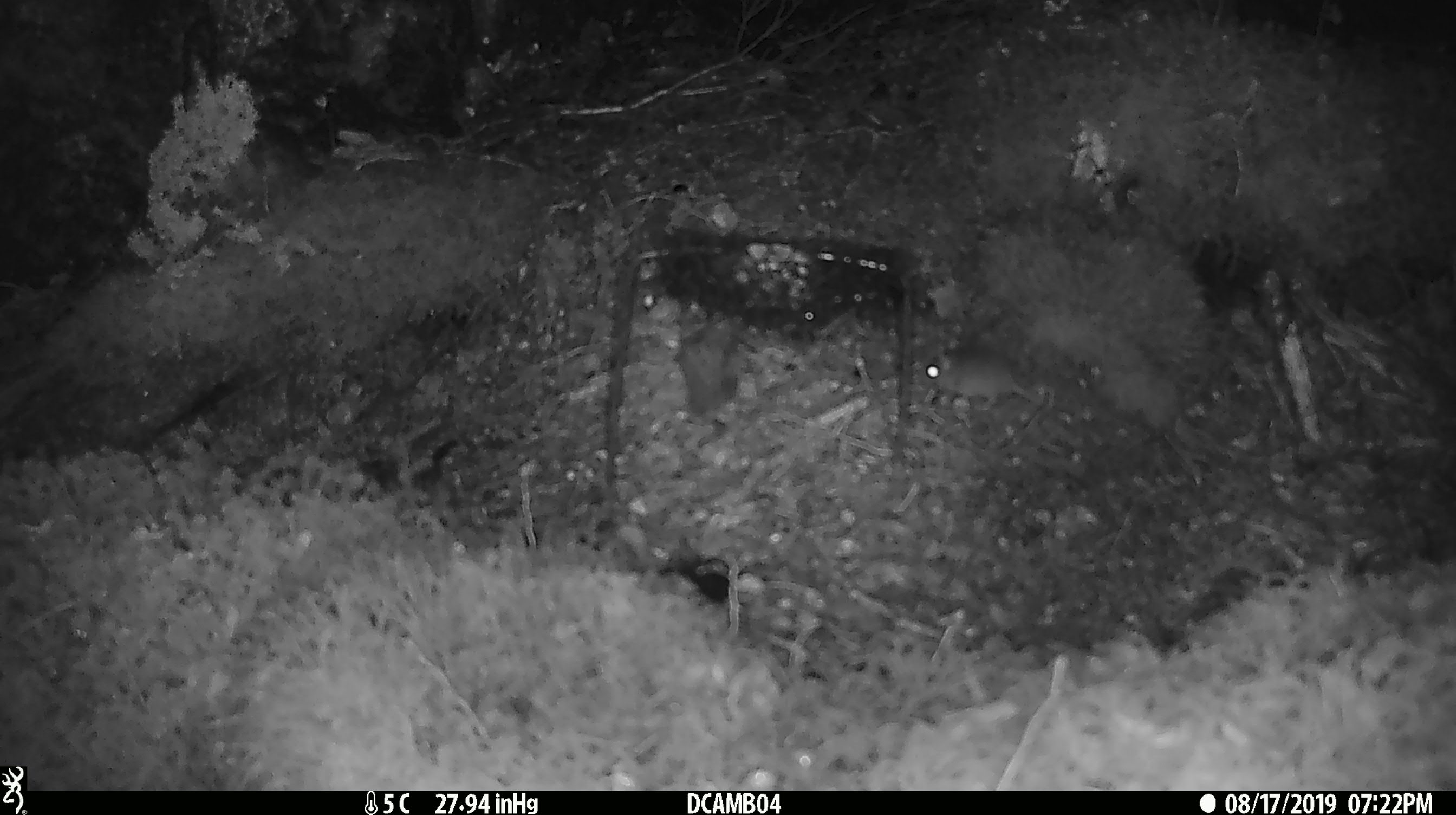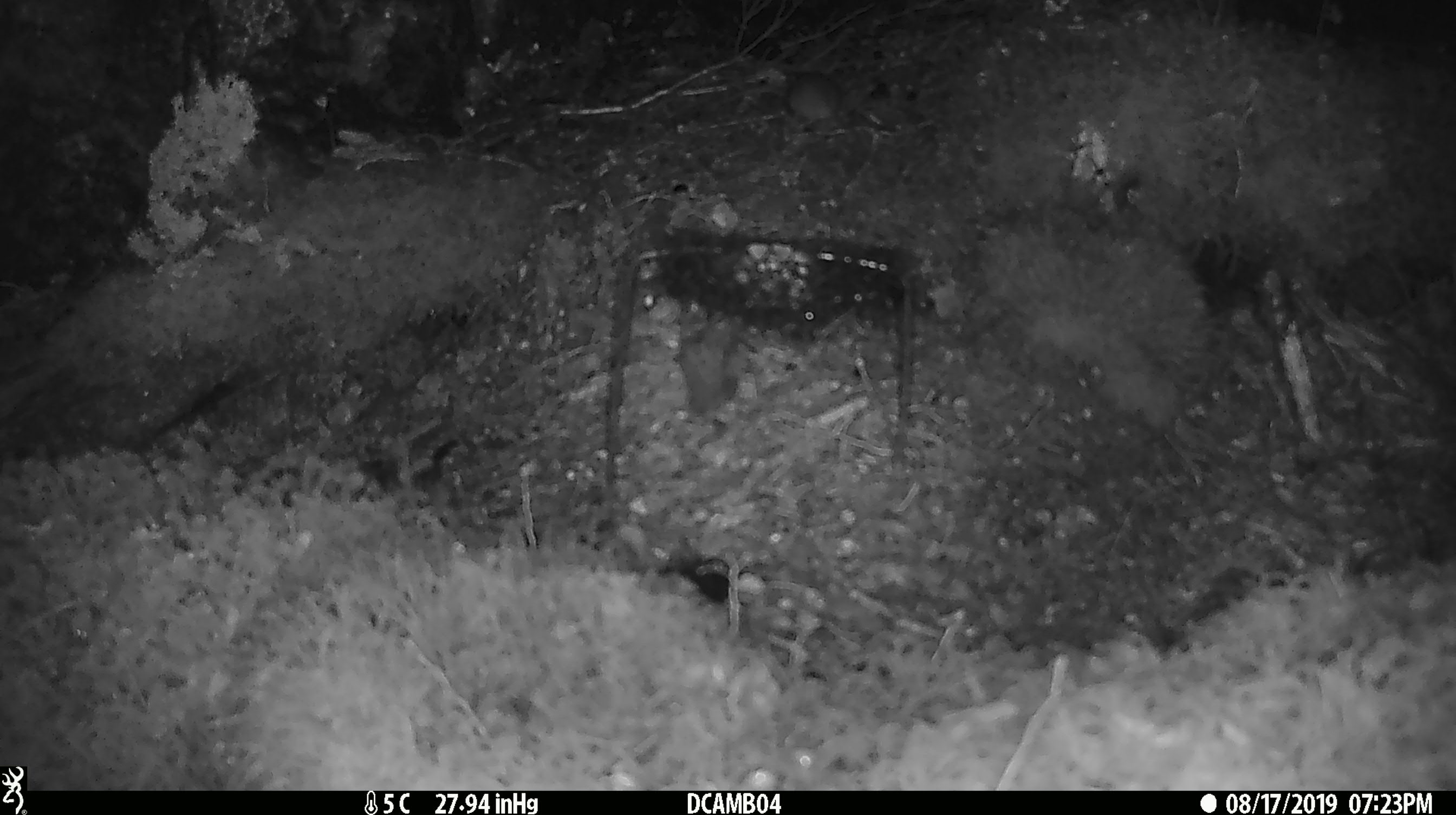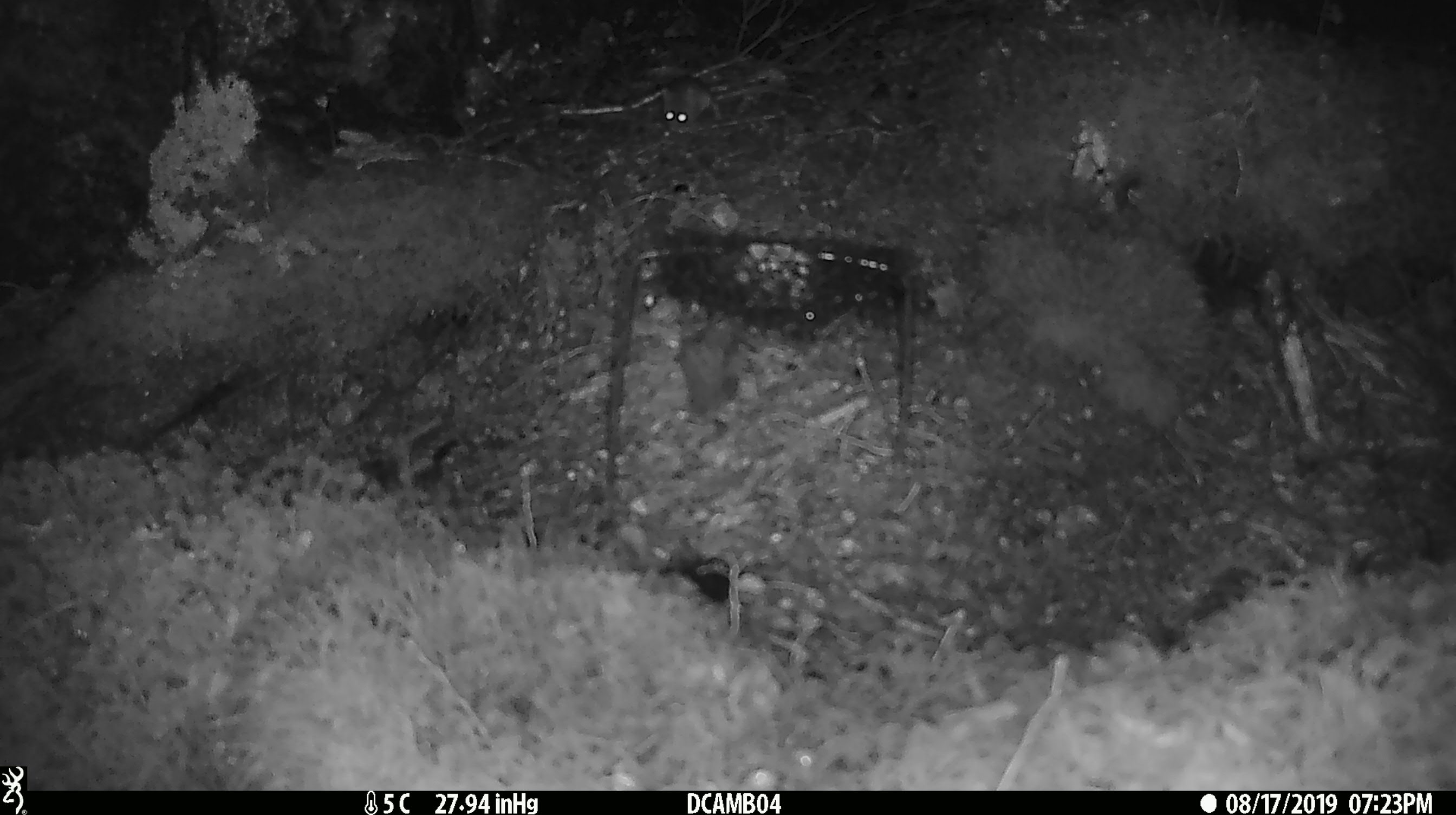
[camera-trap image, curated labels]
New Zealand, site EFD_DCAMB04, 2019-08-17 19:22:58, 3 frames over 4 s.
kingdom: Animalia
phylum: Chordata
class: Mammalia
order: Rodentia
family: Muridae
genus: Mus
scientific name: Mus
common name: mouse